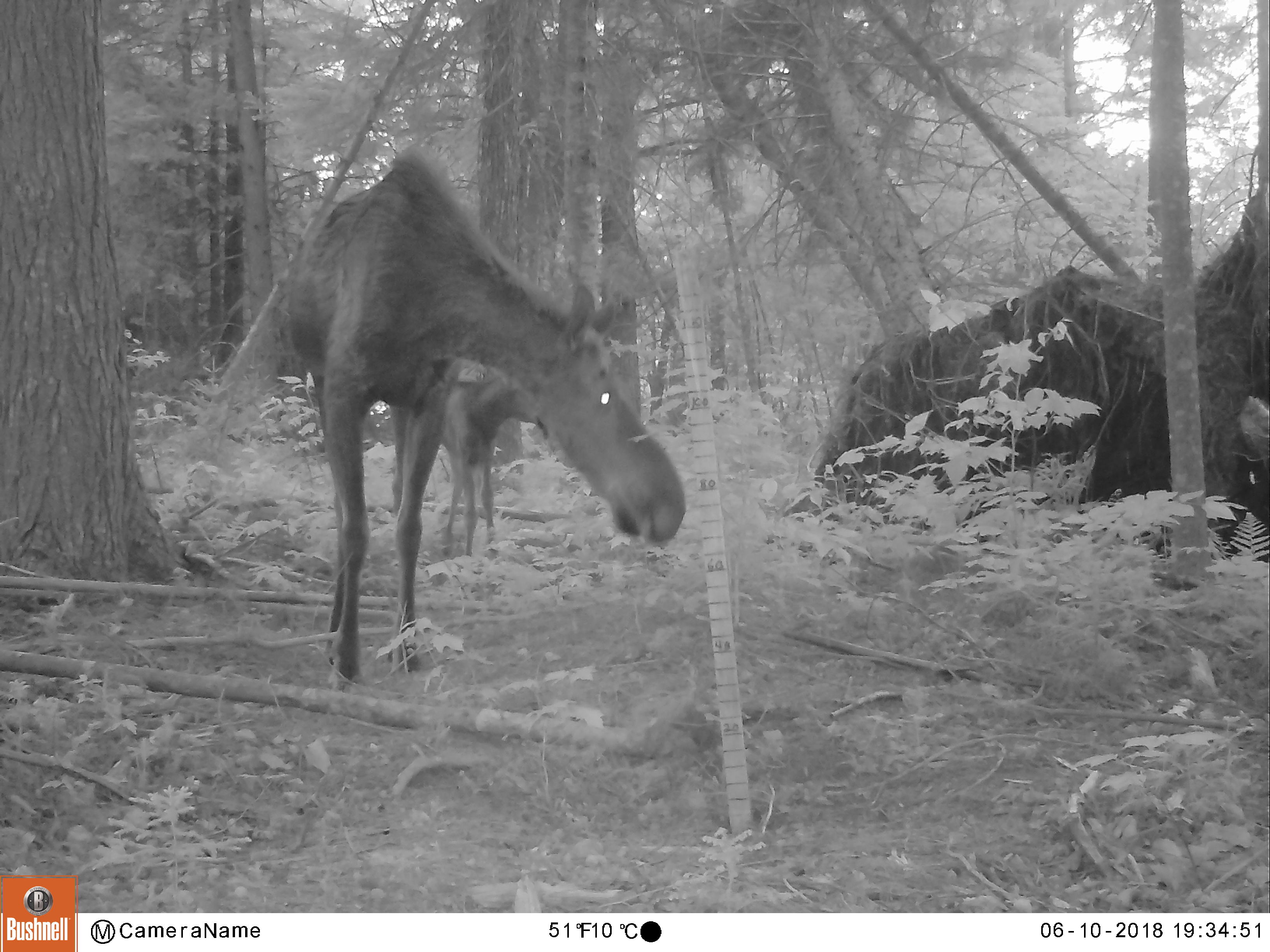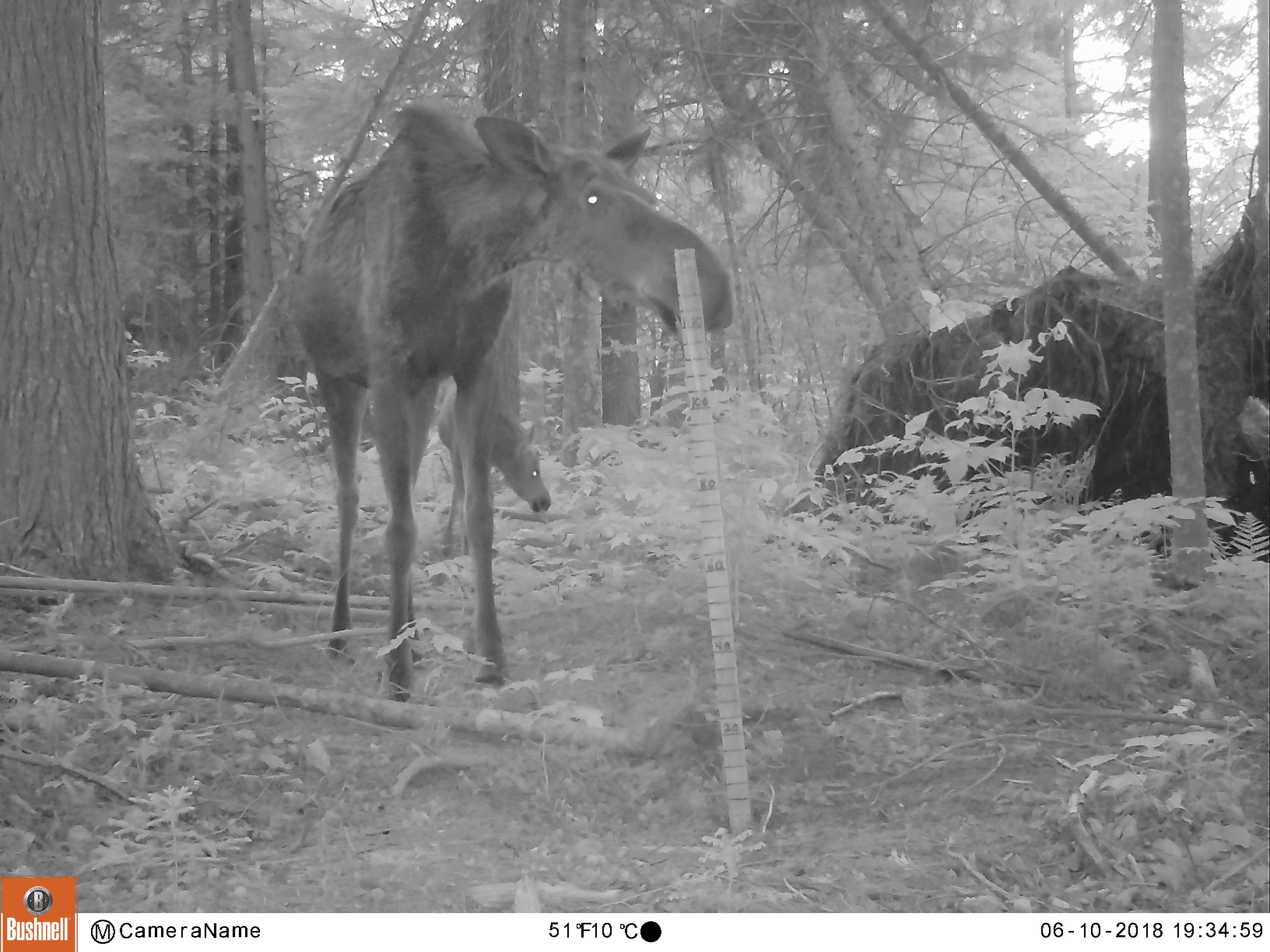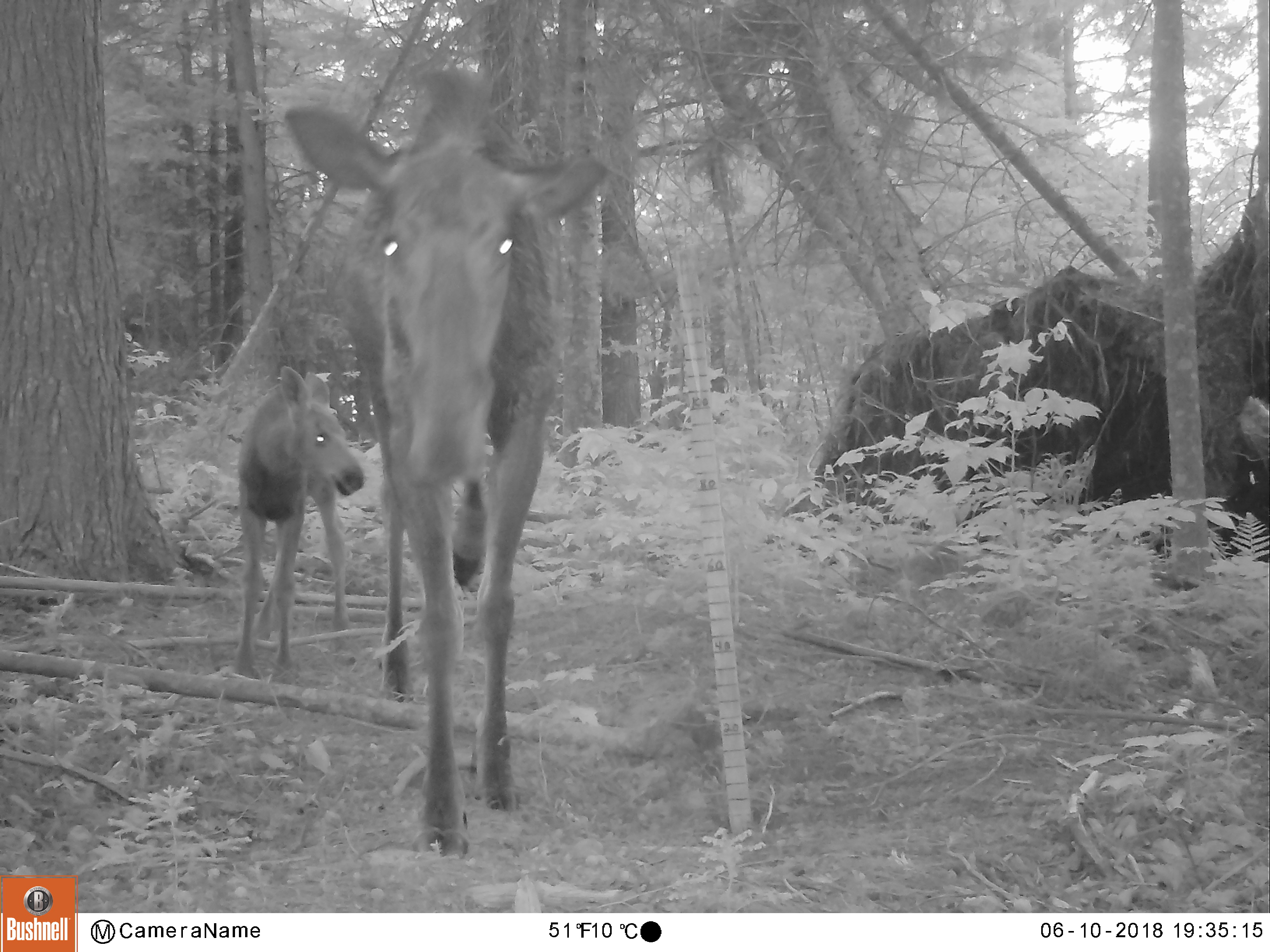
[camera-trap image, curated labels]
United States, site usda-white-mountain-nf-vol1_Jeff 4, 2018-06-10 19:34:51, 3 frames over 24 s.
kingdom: Animalia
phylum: Chordata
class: Mammalia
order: Artiodactyla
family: Cervidae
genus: Alces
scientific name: Alces alces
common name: moose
Moose (Alces alces).